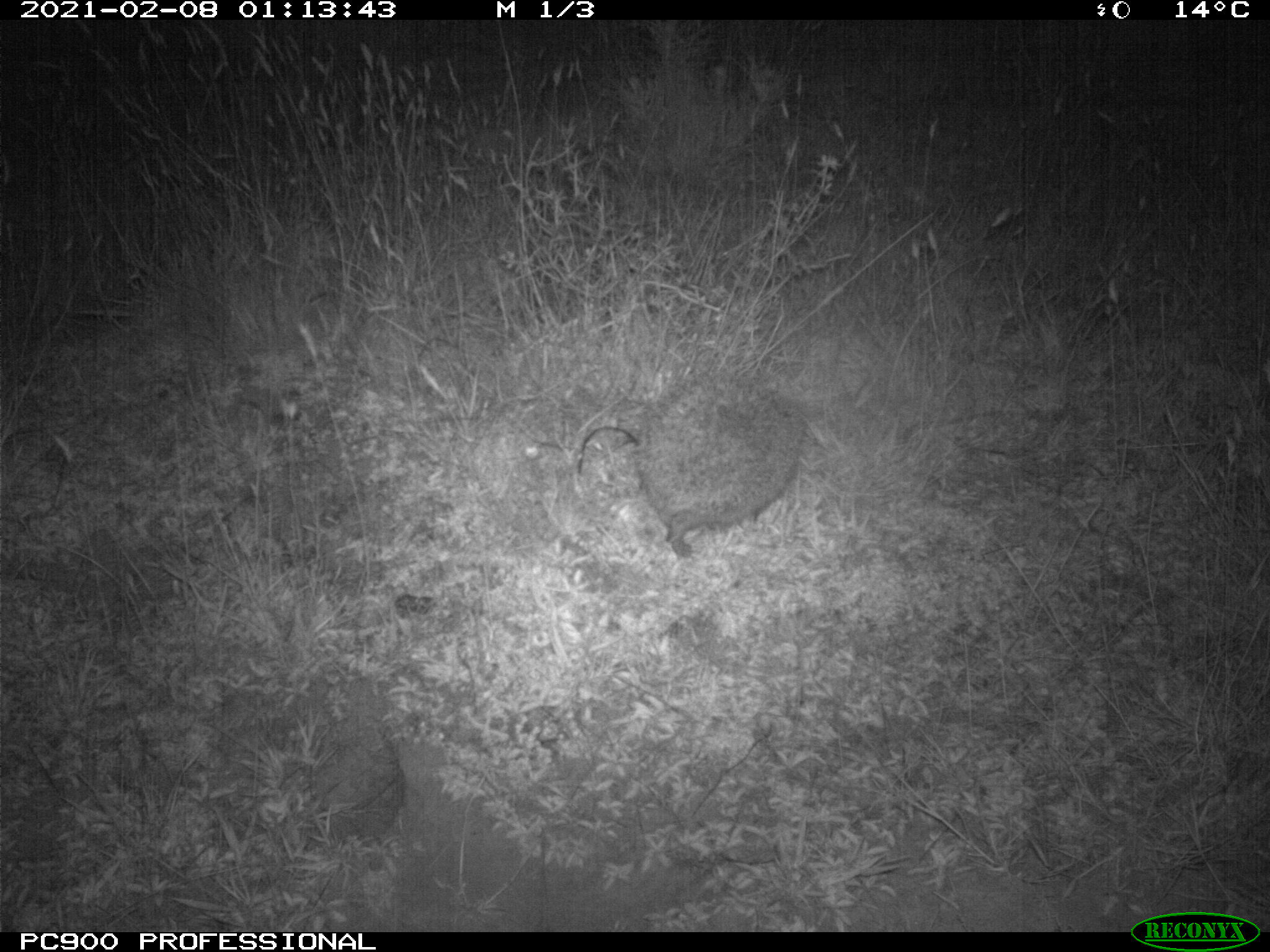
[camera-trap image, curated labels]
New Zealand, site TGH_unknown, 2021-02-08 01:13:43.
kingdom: Animalia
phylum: Chordata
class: Mammalia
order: Eulipotyphla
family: Erinaceidae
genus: Erinaceus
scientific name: Erinaceus europaeus europaeus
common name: european hedgehog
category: hedgehog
Hedgehog (european hedgehog) (Erinaceus europaeus europaeus).